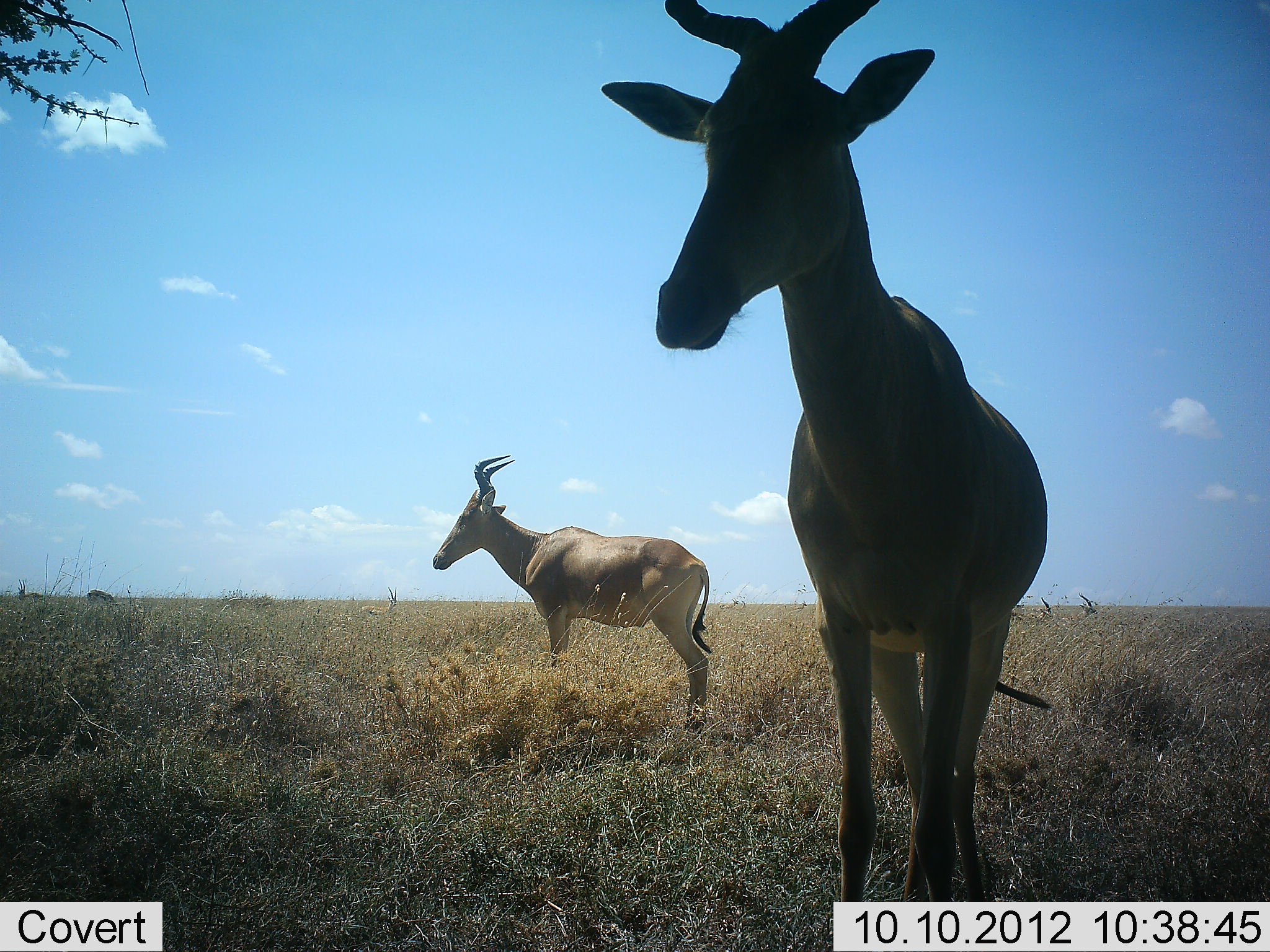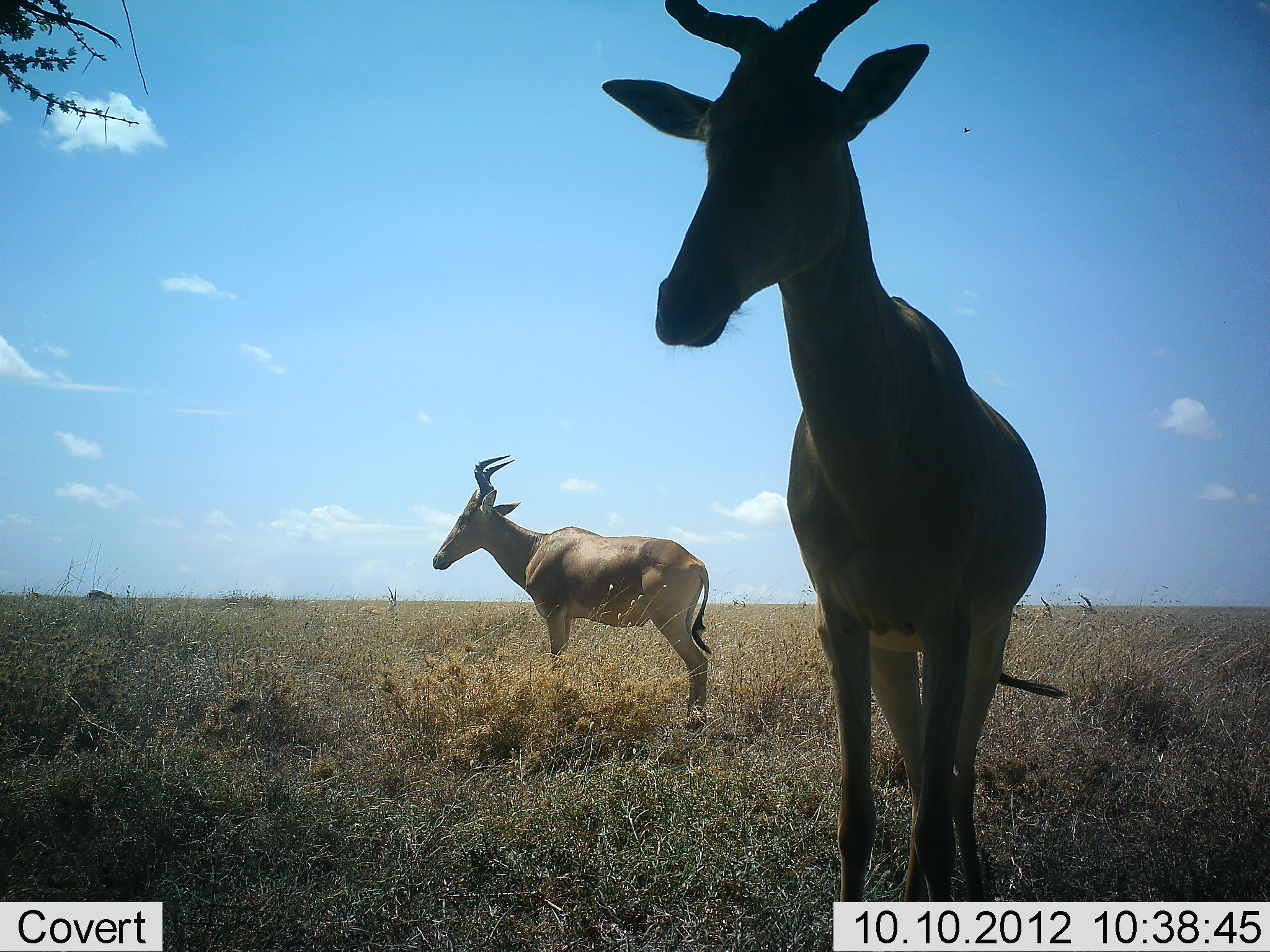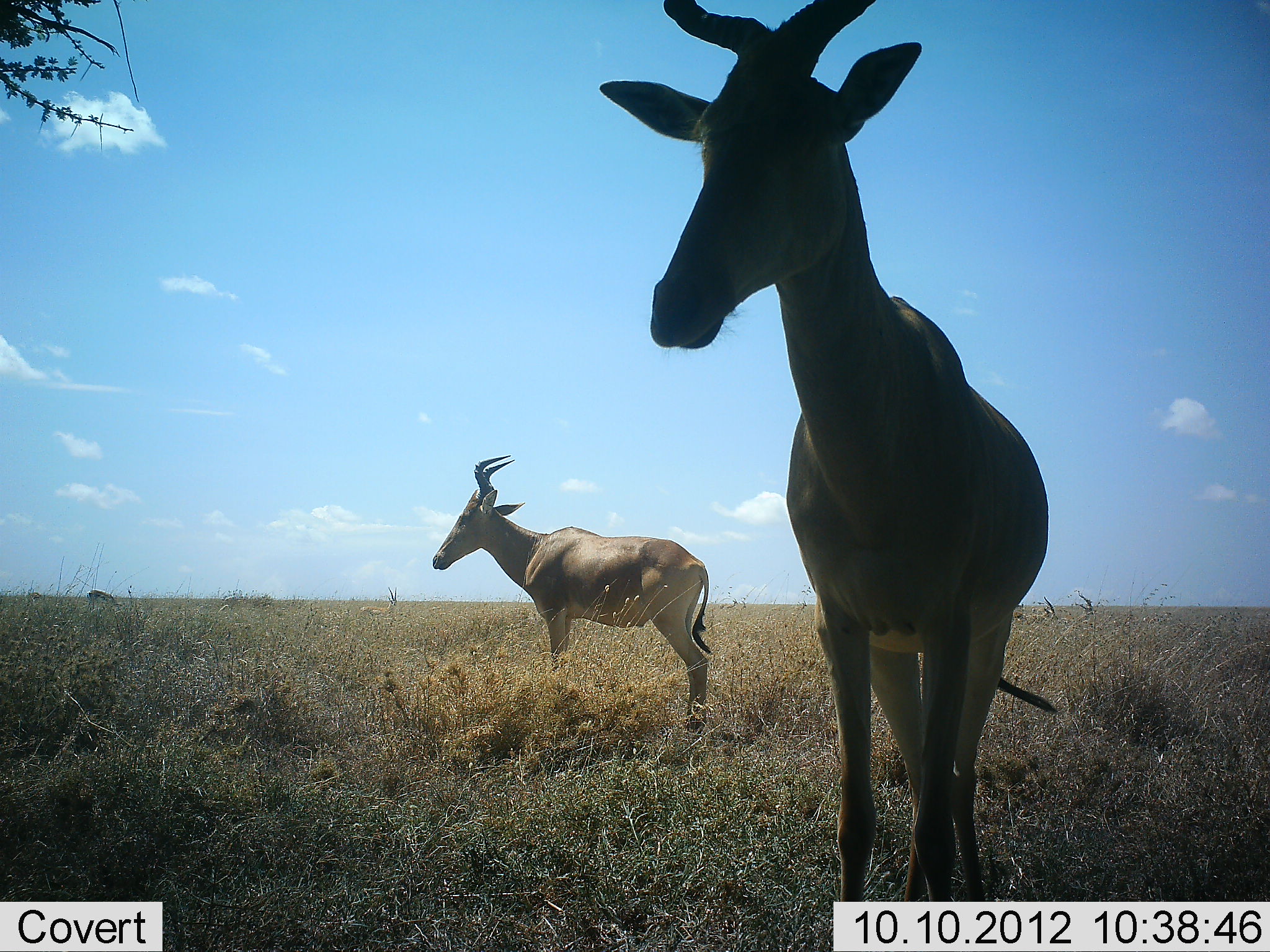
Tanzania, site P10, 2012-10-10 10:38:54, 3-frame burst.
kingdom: Animalia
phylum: Chordata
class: Mammalia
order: Artiodactyla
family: Bovidae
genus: Alcelaphus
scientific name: Alcelaphus buselaphus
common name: hartebeest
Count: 2.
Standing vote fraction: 100%.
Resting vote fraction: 7%.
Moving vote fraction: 7%.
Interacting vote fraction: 0%.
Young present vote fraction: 0%.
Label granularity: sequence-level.